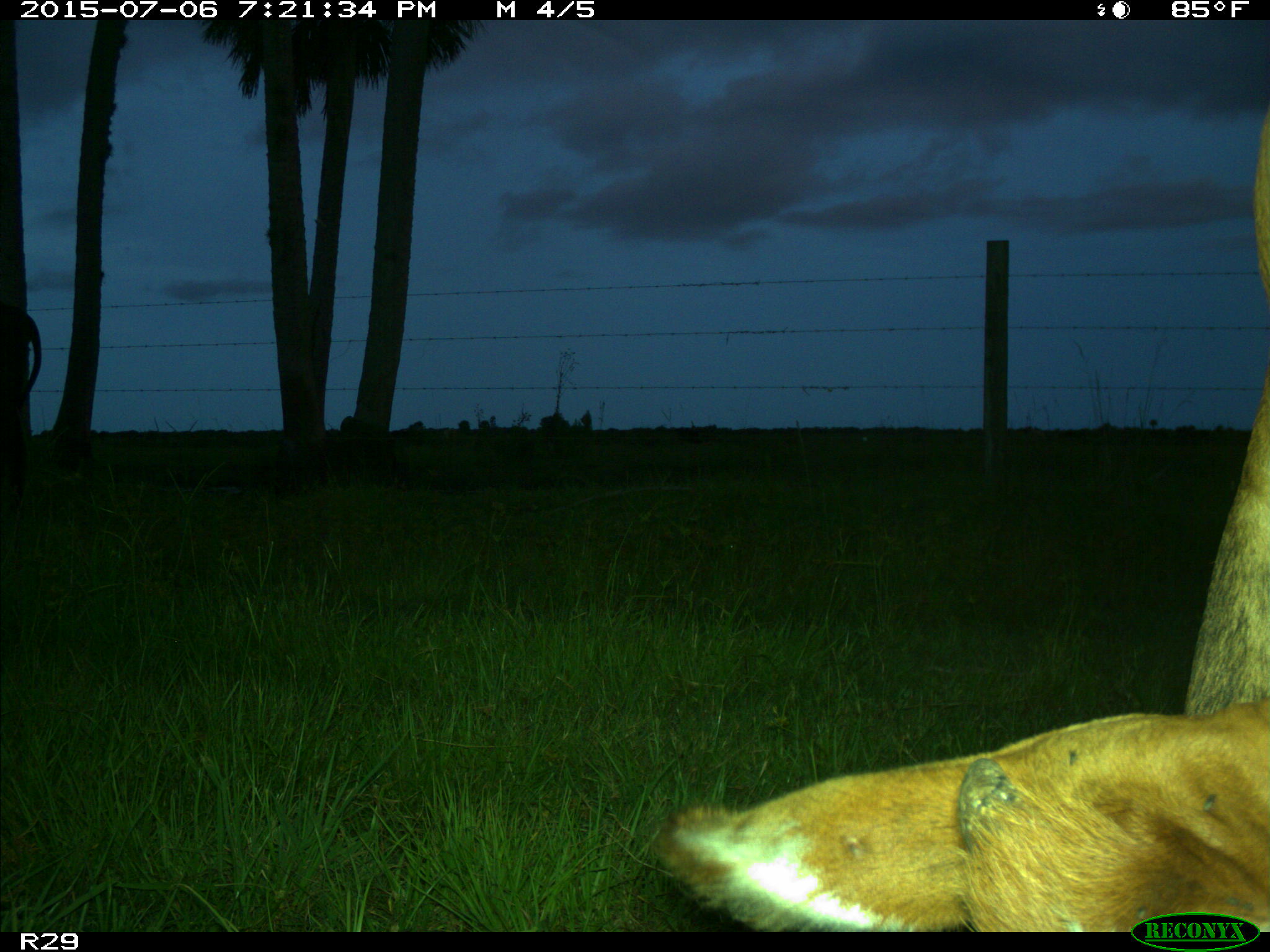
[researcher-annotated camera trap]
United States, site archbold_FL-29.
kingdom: Animalia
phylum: Chordata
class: Mammalia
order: Artiodactyla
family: Bovidae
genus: Bos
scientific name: Bos taurus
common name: domestic cow